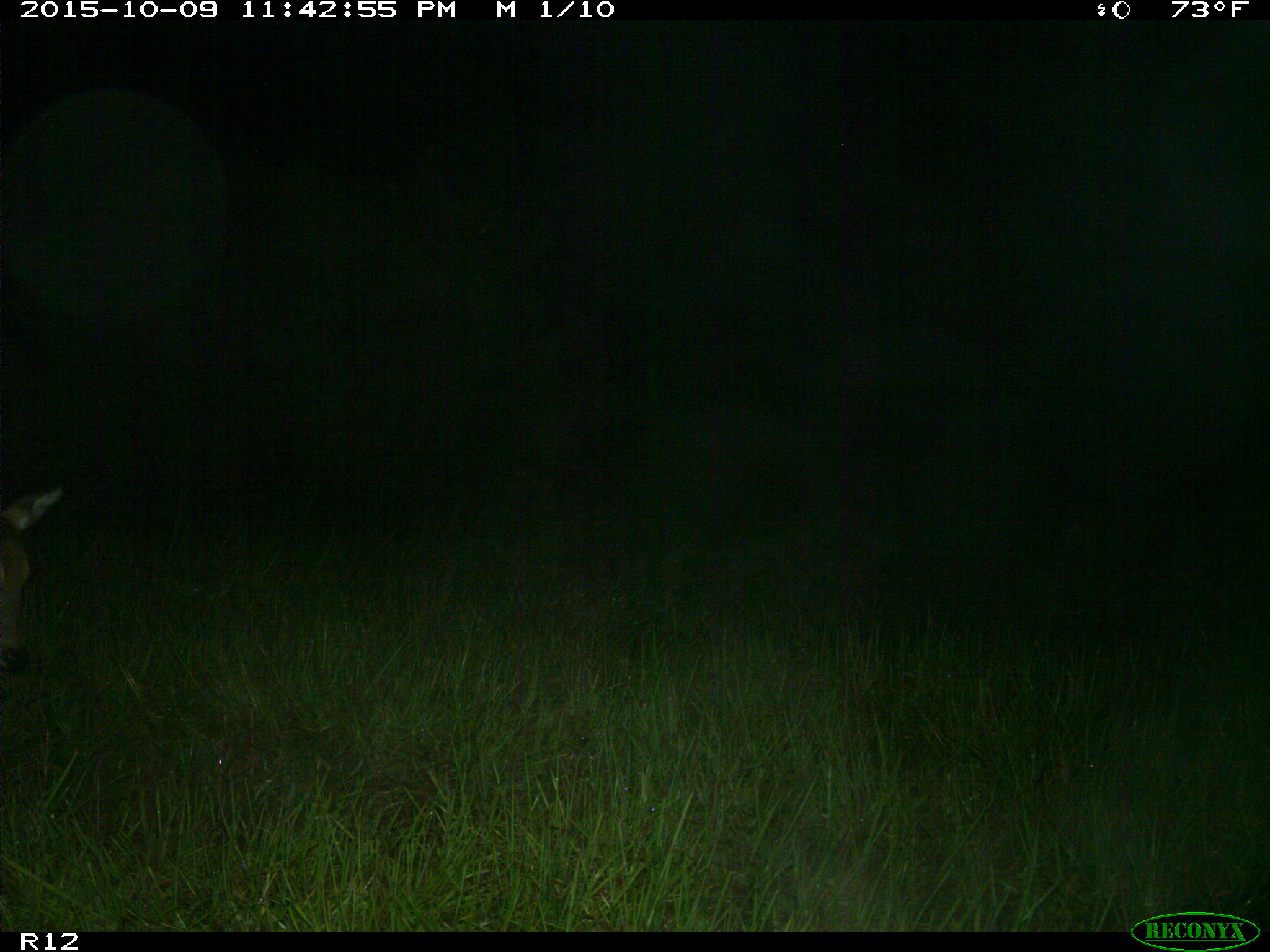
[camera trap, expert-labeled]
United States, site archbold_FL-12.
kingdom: Animalia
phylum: Chordata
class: Mammalia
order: Artiodactyla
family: Cervidae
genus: Odocoileus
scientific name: Odocoileus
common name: deer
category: unidentified deer